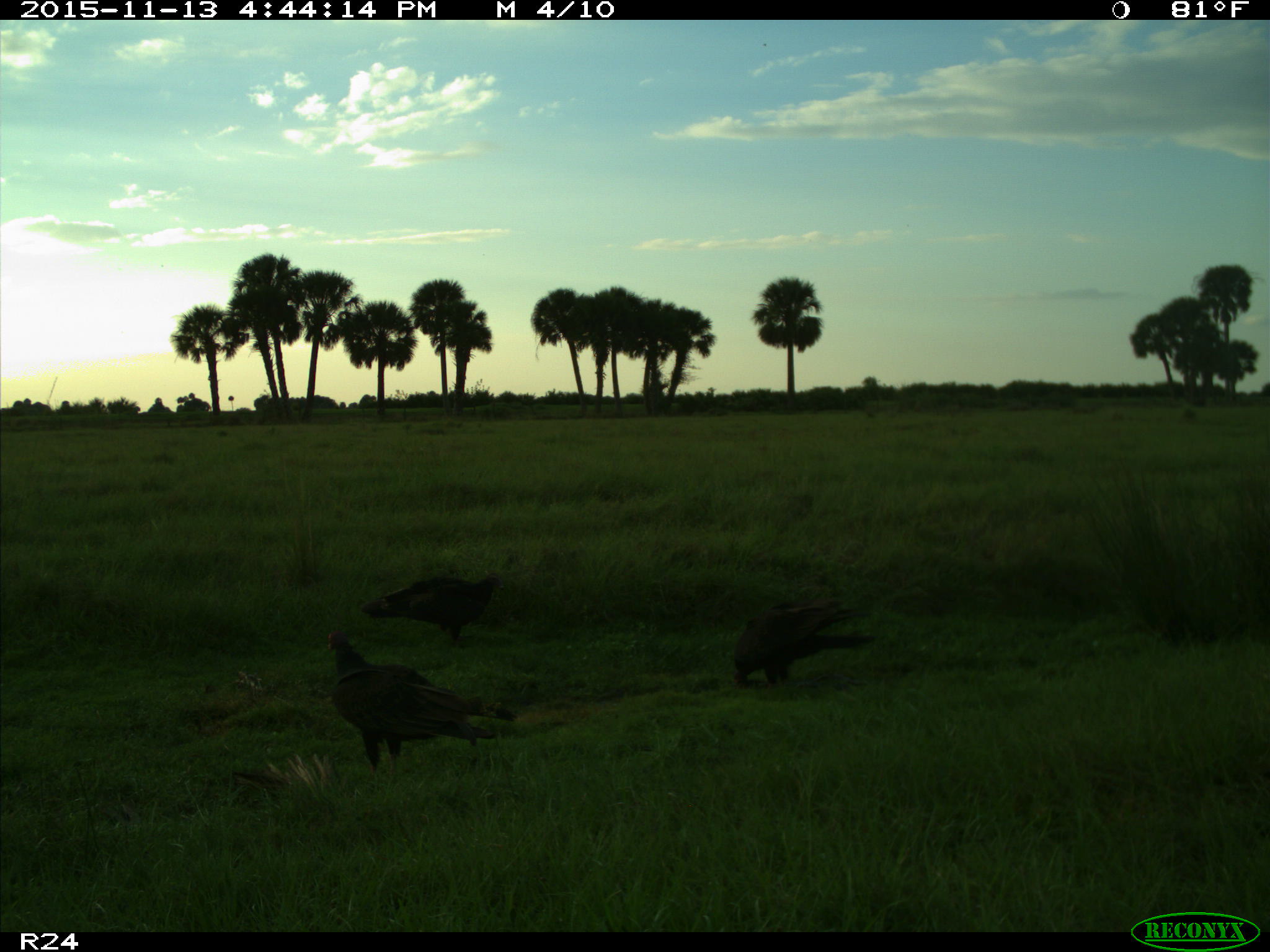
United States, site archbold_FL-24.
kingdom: Animalia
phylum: Chordata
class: Aves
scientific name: Aves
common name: birds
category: unidentified bird